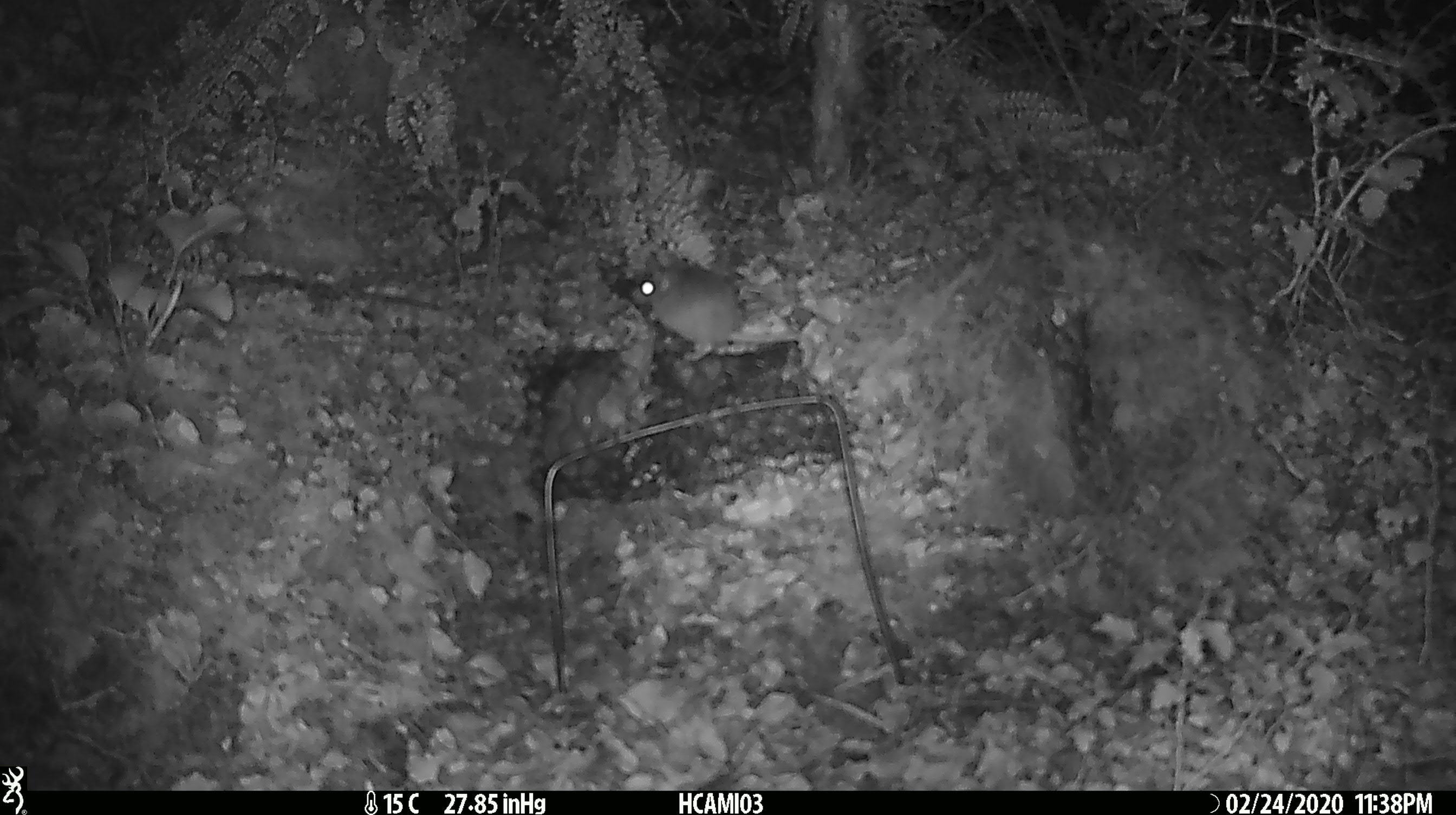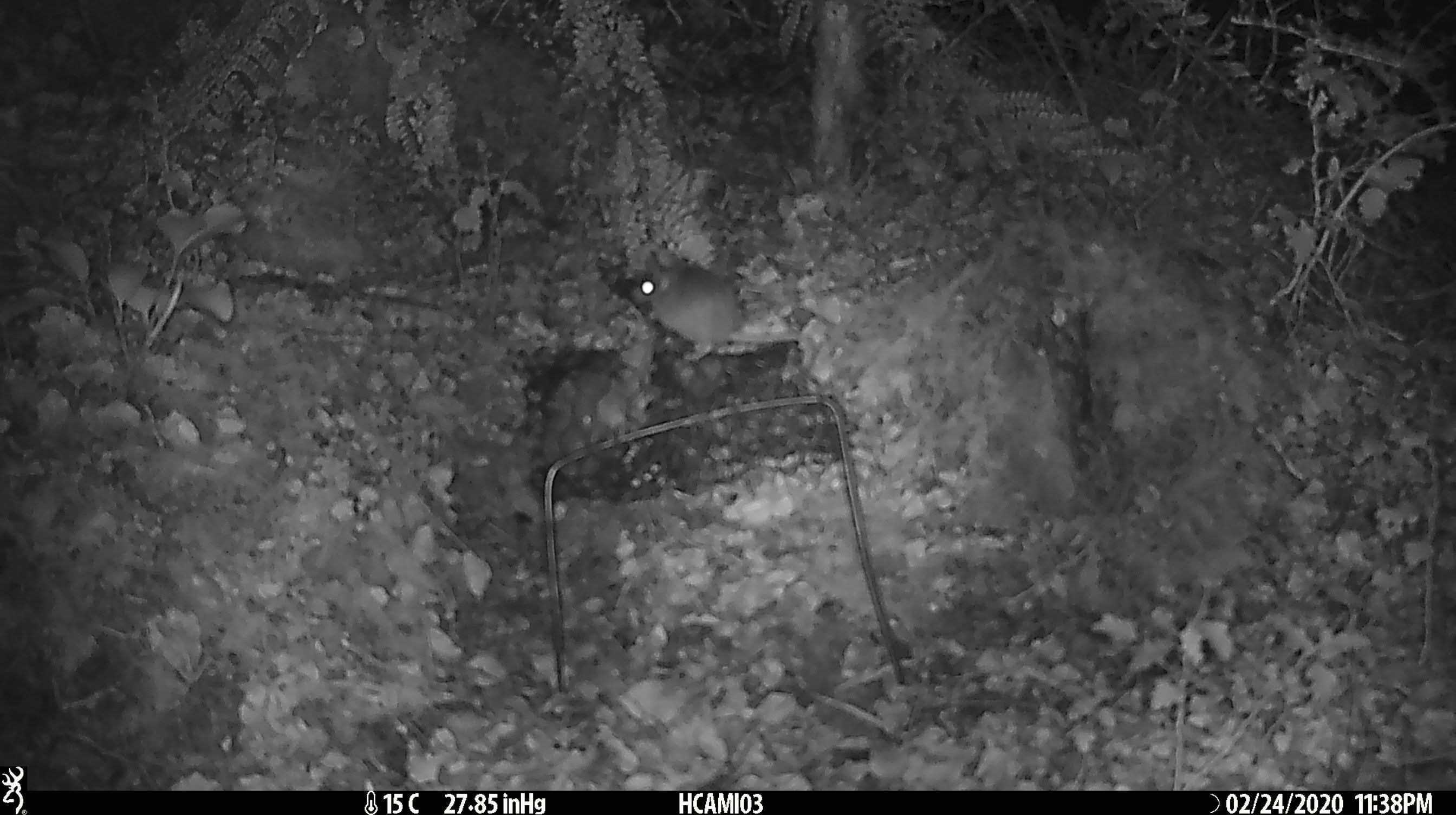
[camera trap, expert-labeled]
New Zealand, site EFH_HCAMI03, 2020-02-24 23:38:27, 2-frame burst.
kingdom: Animalia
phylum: Chordata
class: Mammalia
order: Rodentia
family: Muridae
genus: Mus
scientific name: Mus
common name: mouse